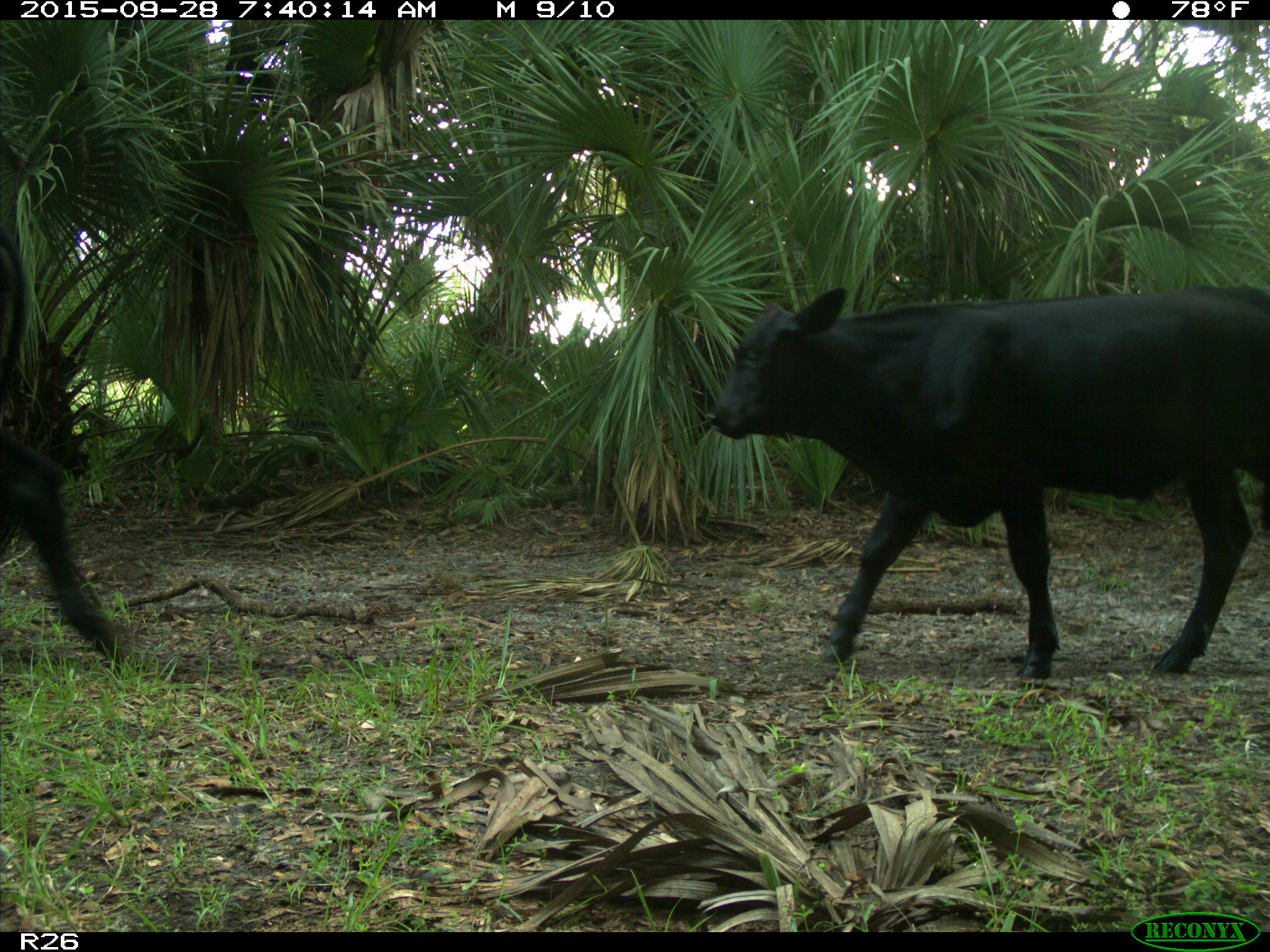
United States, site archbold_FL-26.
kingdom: Animalia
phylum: Chordata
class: Mammalia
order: Artiodactyla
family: Bovidae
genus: Bos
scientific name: Bos taurus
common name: domestic cow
Bos taurus (domestic cow).